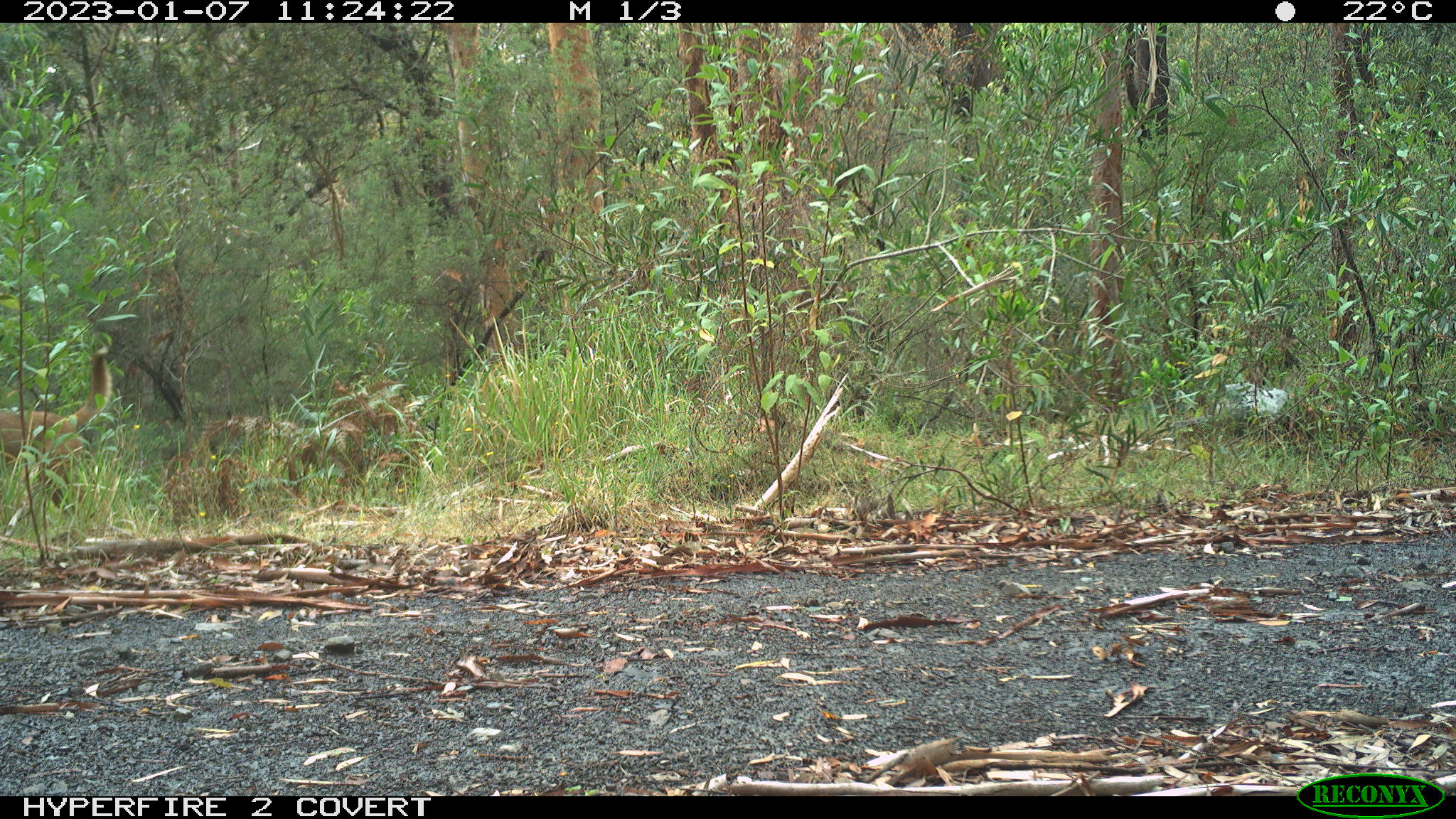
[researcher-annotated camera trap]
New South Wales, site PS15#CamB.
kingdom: Animalia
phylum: Chordata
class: Mammalia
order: Carnivora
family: Canidae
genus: Canis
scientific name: Canis familiaris dingo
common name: dingo